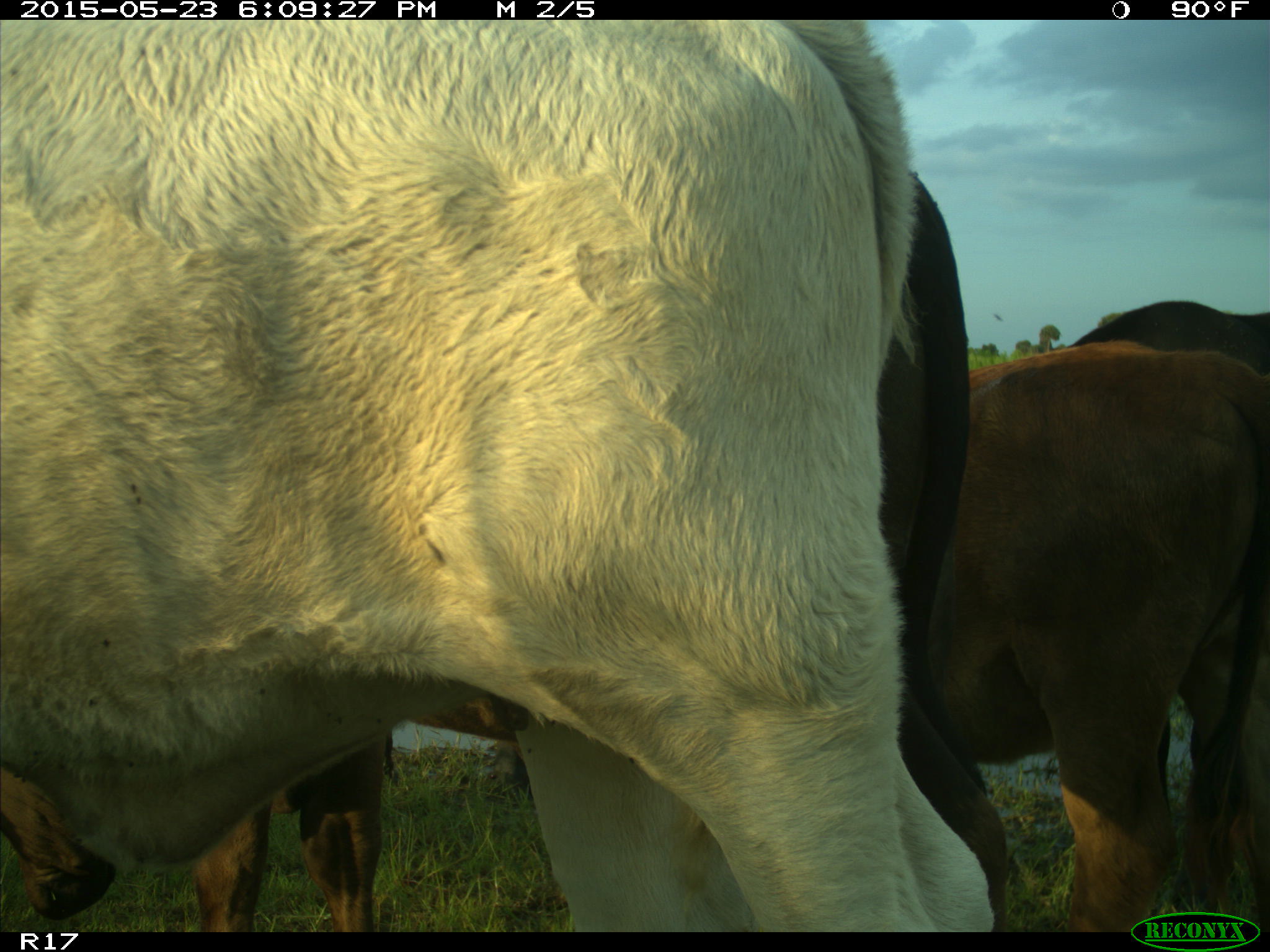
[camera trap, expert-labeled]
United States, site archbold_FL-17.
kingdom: Animalia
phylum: Chordata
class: Mammalia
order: Artiodactyla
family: Bovidae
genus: Bos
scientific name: Bos taurus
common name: domestic cow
Bos taurus (domestic cow).